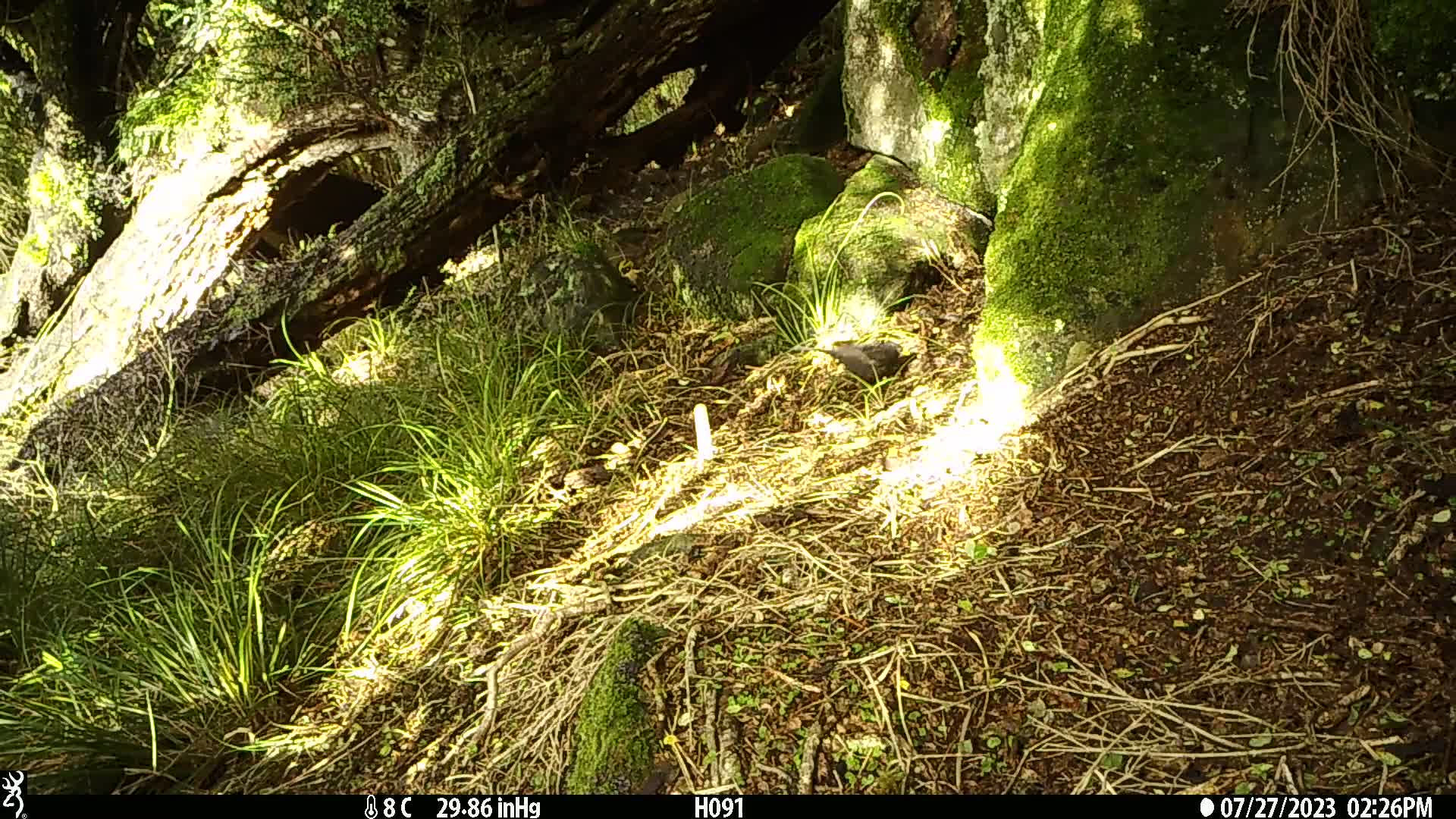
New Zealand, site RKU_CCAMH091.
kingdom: Animalia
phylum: Chordata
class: Aves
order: Passeriformes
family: Turdidae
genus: Turdus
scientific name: Turdus merula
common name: eurasian blackbird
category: blackbird